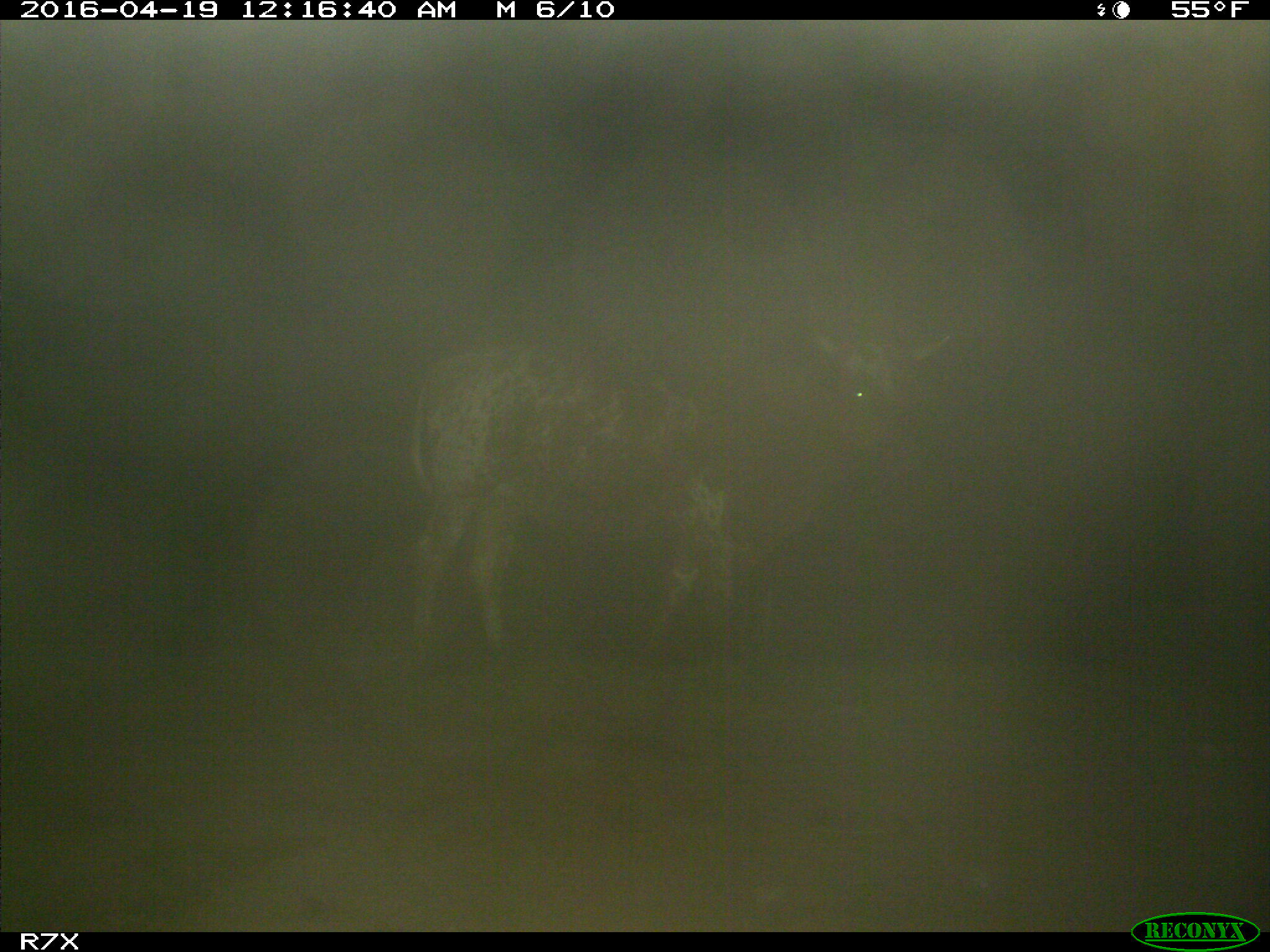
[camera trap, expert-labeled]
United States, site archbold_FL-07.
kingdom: Animalia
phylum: Chordata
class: Mammalia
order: Artiodactyla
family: Bovidae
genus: Bos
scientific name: Bos taurus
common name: domestic cow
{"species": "Bos taurus (domestic cow)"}